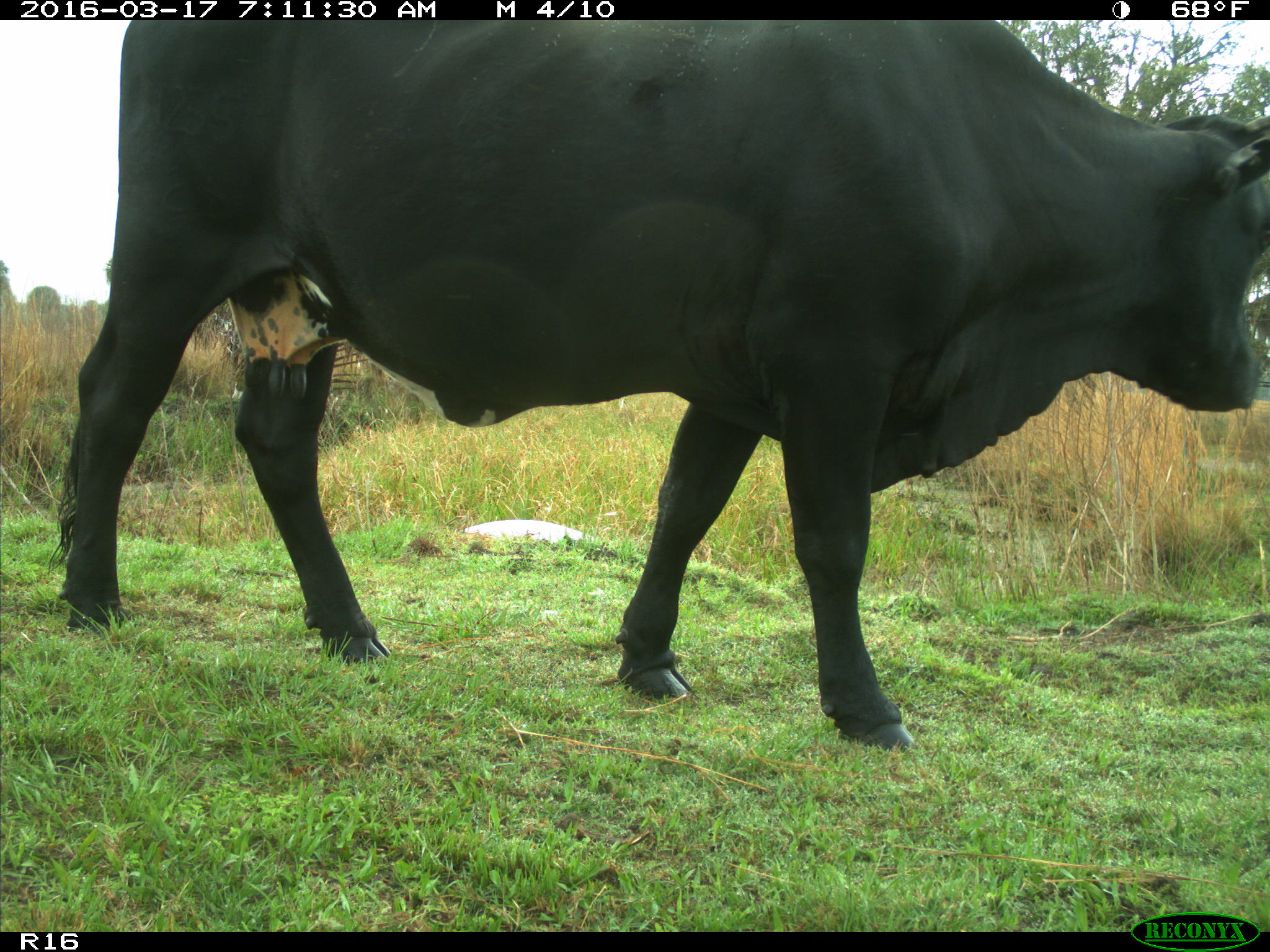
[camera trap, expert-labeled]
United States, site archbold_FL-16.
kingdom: Animalia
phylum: Chordata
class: Mammalia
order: Artiodactyla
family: Bovidae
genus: Bos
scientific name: Bos taurus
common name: domestic cow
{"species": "Bos taurus (domestic cow)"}